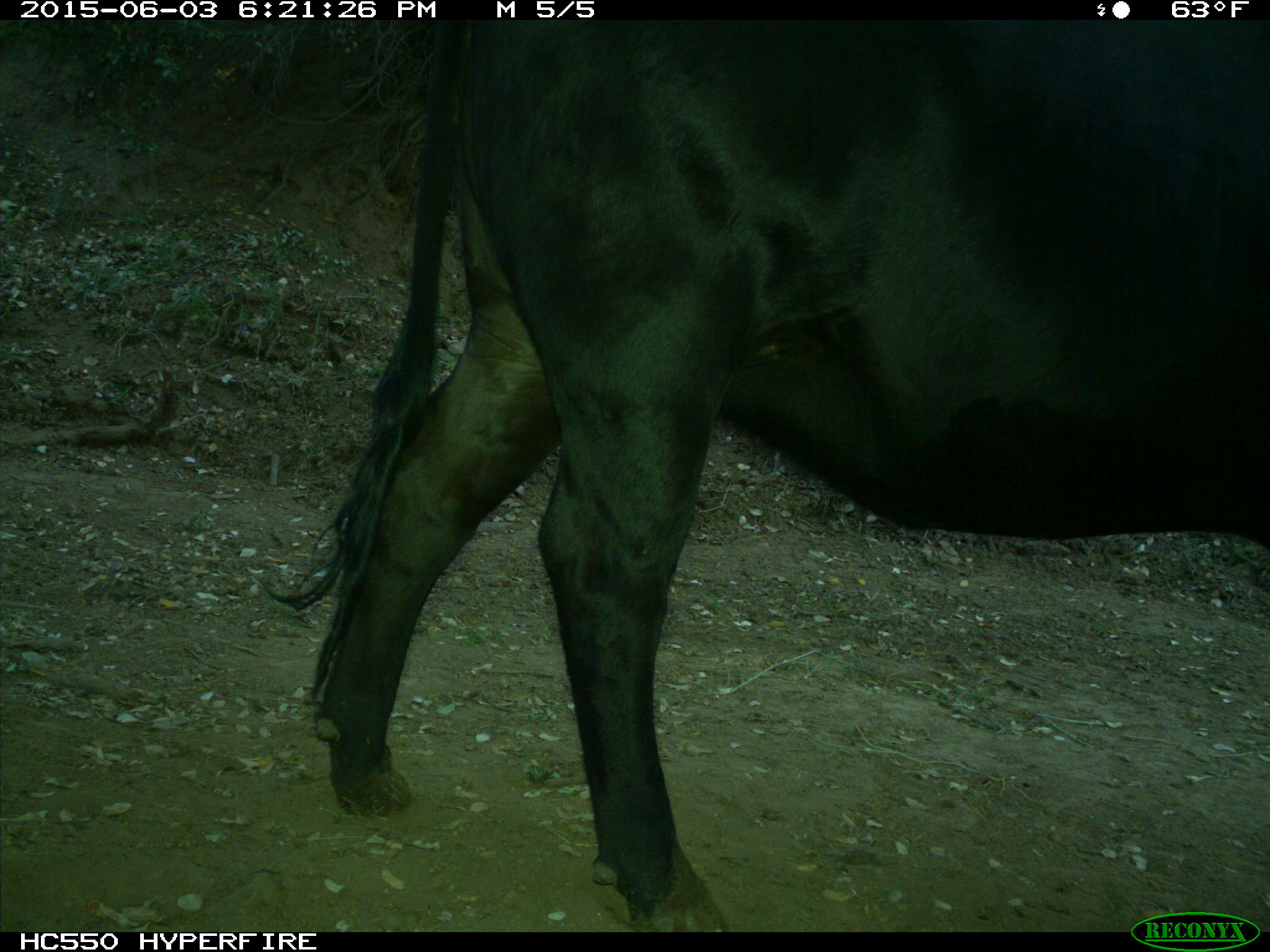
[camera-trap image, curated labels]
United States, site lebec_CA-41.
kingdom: Animalia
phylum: Chordata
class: Mammalia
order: Artiodactyla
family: Bovidae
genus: Bos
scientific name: Bos taurus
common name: domestic cow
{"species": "Bos taurus (domestic cow)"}